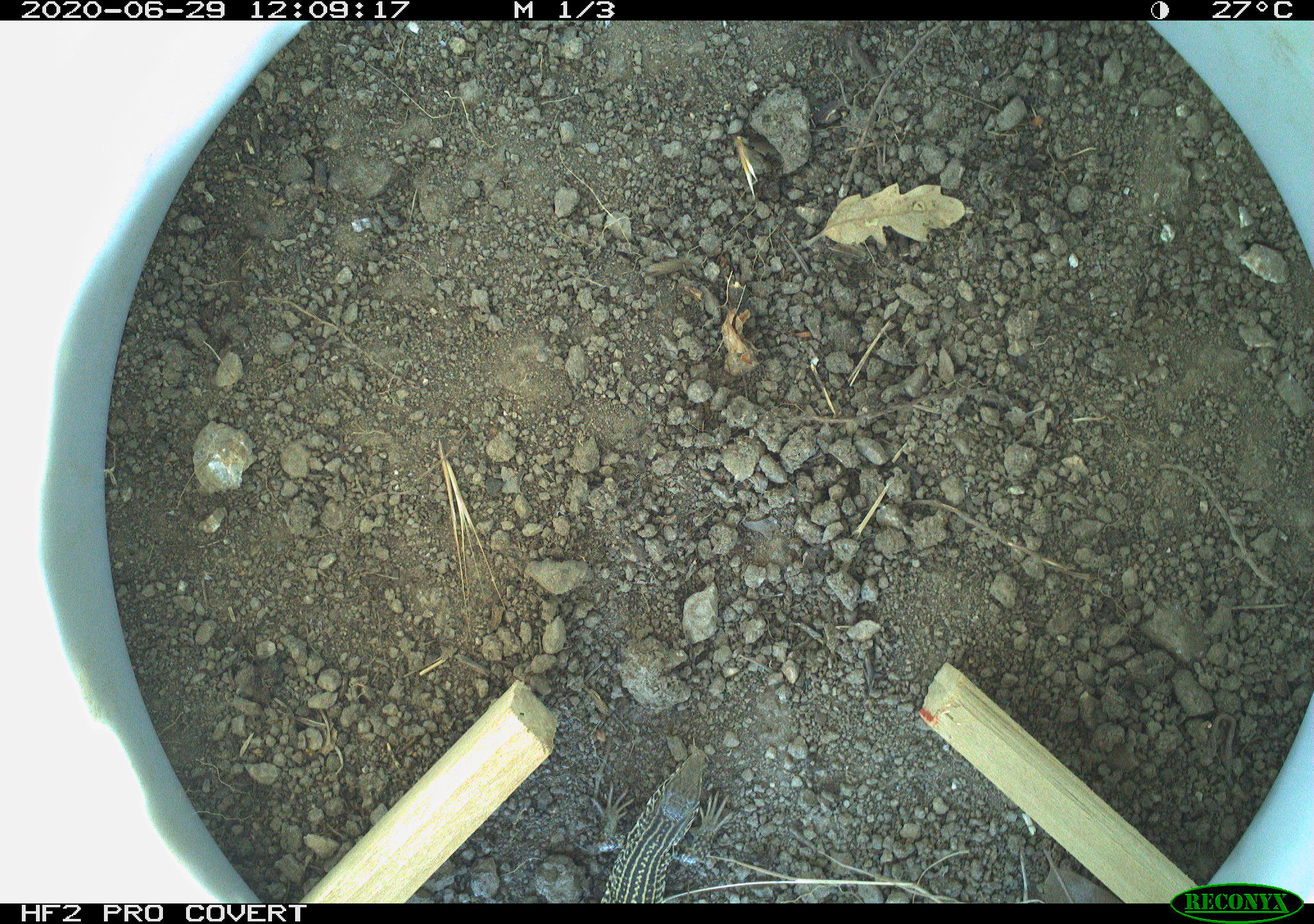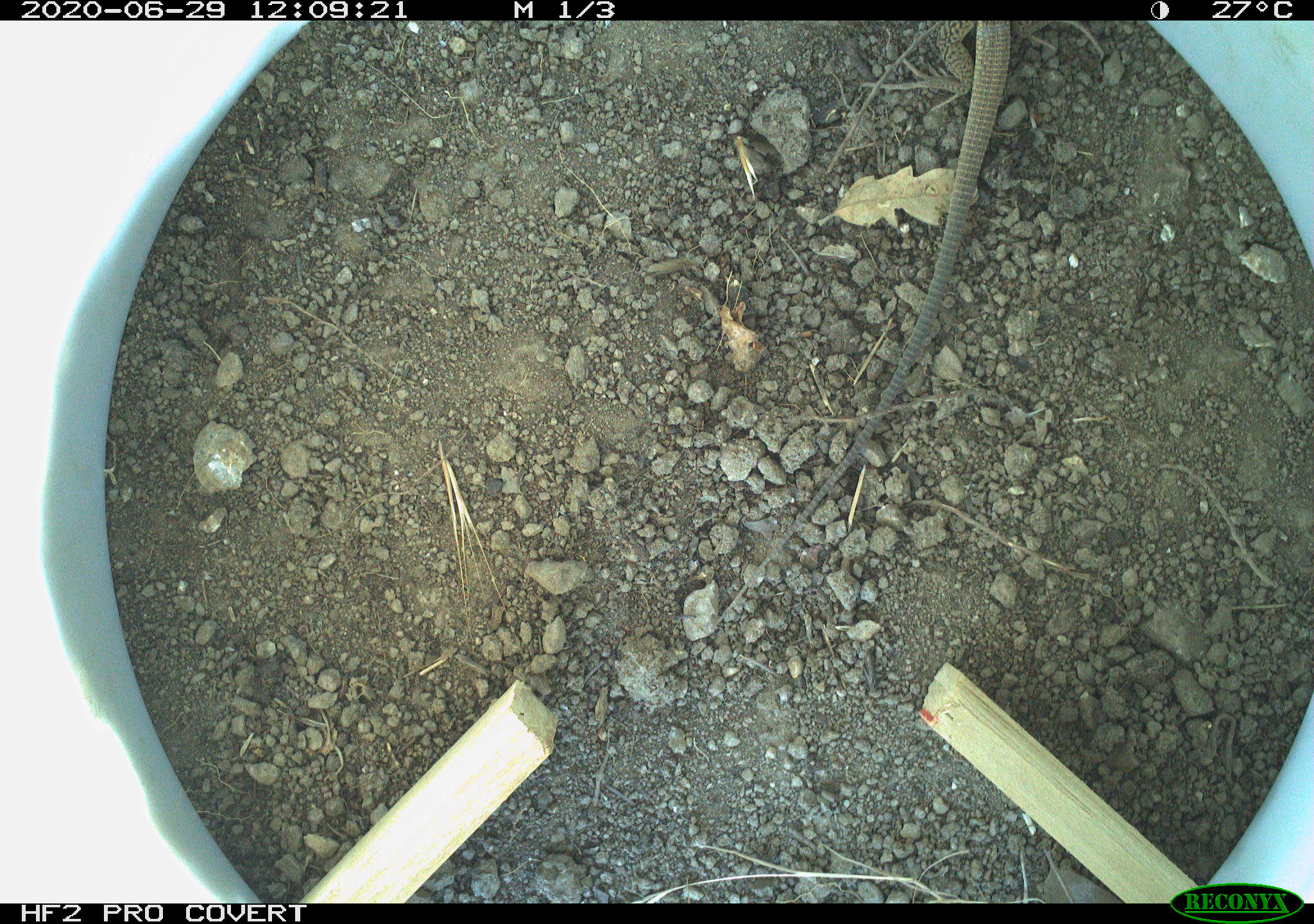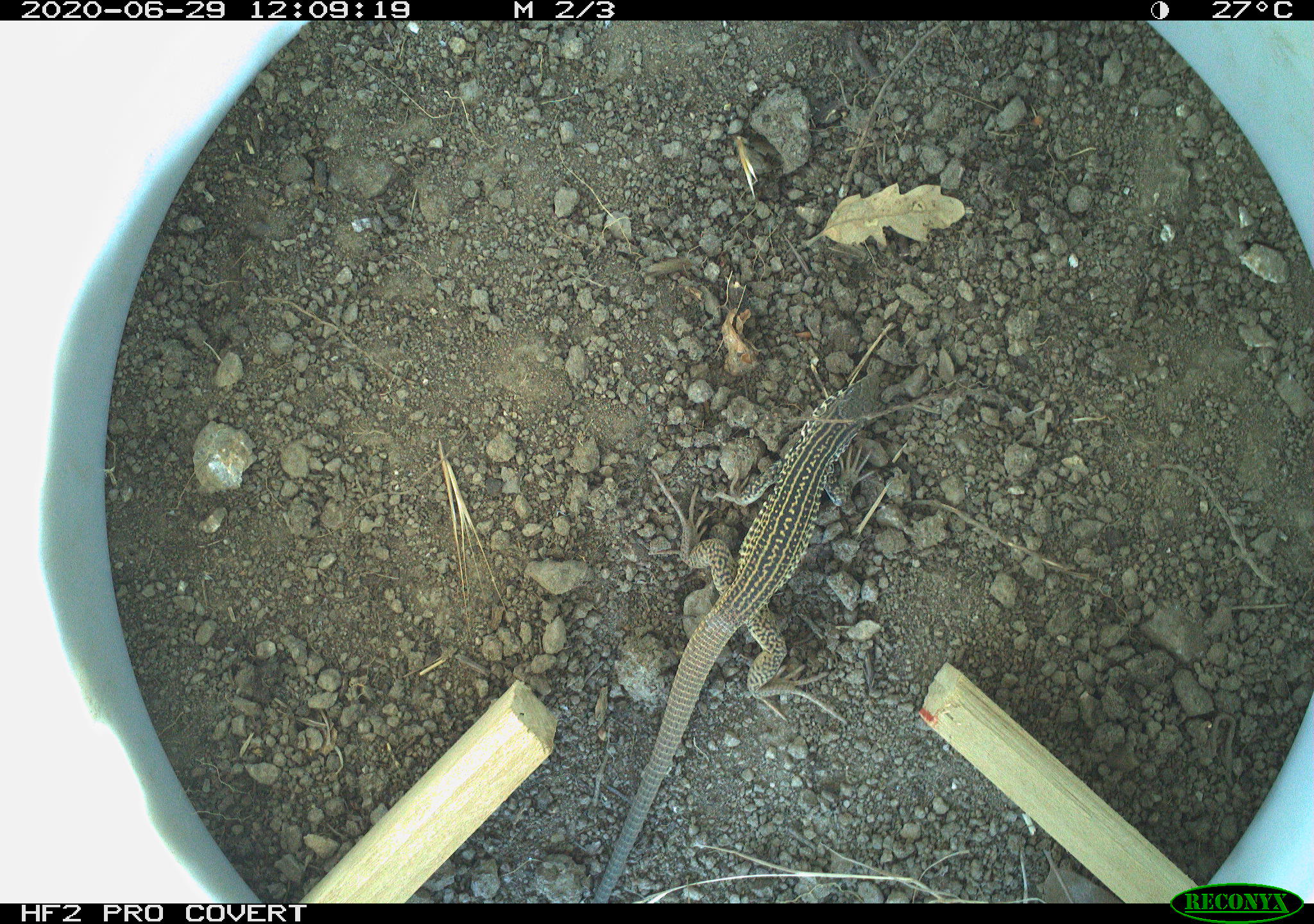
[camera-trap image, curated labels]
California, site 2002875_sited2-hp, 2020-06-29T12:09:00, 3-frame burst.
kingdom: Animalia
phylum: Chordata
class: Reptilia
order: Squamata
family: Teiidae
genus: Aspidoscelis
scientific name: Aspidoscelis tigris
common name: western whiptail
Western whiptail (Aspidoscelis tigris).